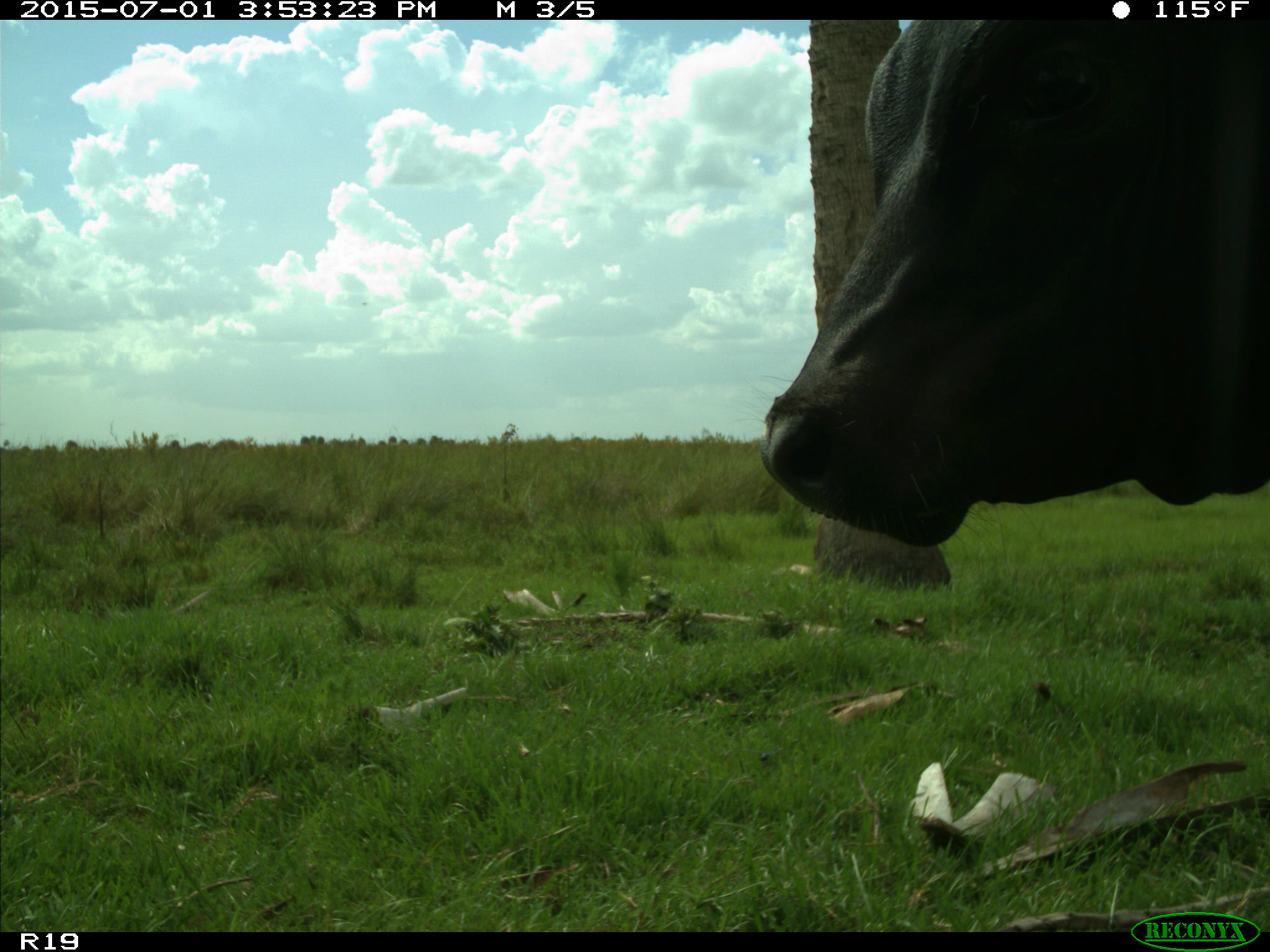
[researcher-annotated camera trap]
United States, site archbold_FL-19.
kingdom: Animalia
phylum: Chordata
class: Mammalia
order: Artiodactyla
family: Bovidae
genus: Bos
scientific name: Bos taurus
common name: domestic cow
Bos taurus (domestic cow).